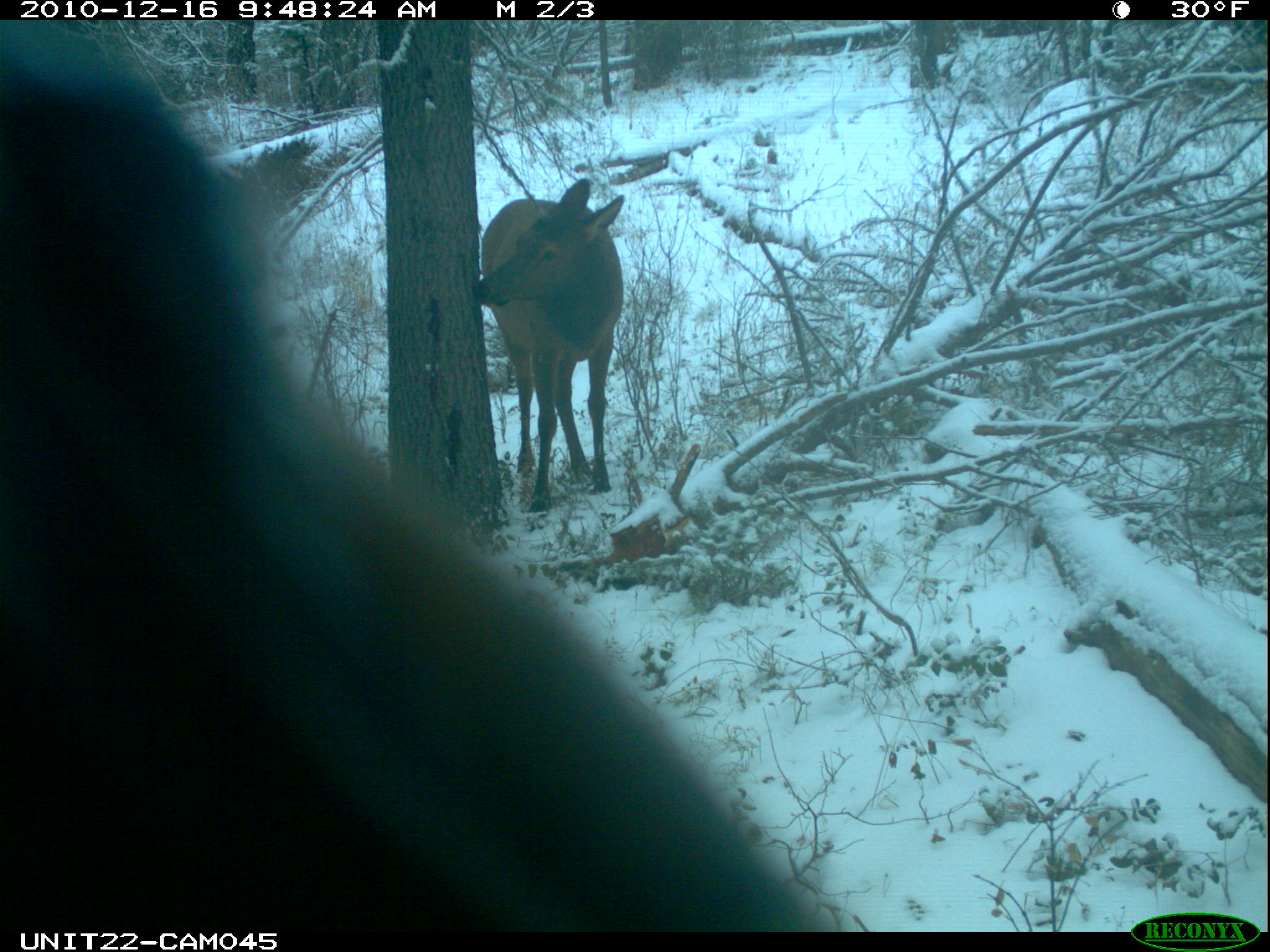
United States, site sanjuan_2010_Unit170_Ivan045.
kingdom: Animalia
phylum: Chordata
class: Mammalia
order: Artiodactyla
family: Cervidae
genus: Cervus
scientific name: Cervus elaphus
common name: red deer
Cervus elaphus (red deer).